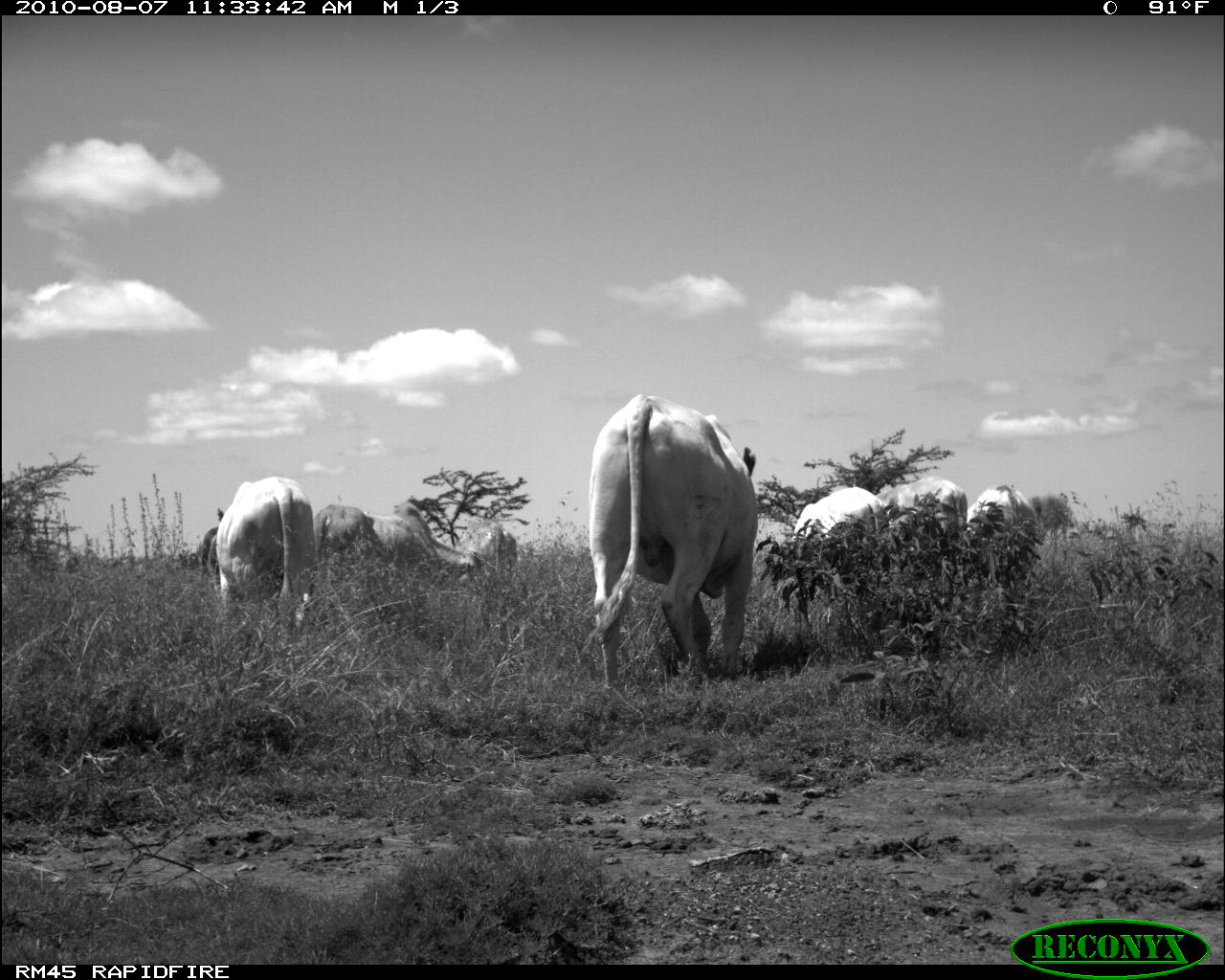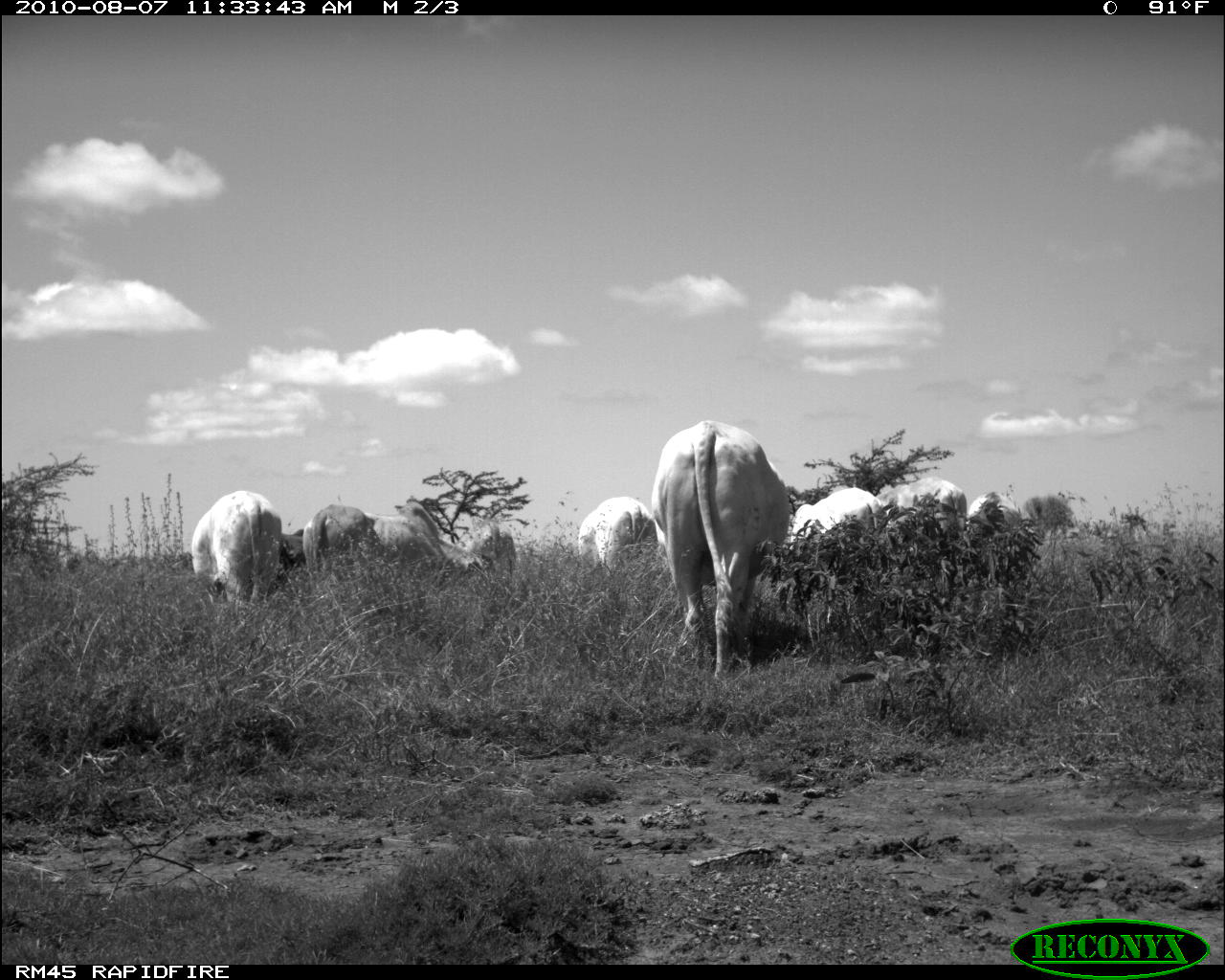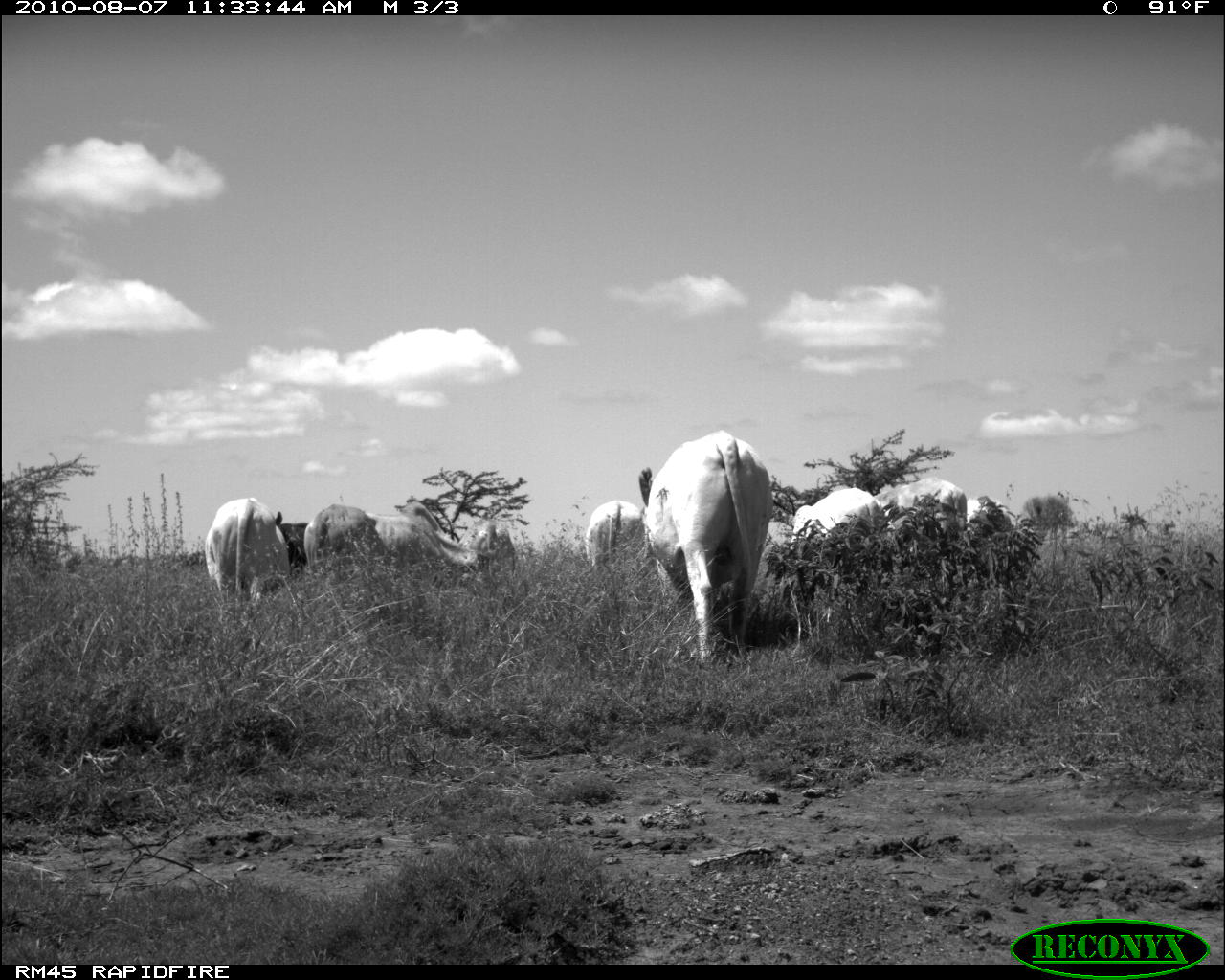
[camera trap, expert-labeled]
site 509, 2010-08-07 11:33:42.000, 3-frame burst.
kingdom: Animalia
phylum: Chordata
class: Mammalia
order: Artiodactyla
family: Bovidae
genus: Bos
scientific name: Bos taurus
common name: domestic cattle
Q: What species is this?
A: Bos taurus (domestic cattle).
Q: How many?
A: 4.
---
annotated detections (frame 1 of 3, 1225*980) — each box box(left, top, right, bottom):
bos taurus: box(587, 392, 758, 687); box(213, 476, 315, 620); box(791, 486, 889, 560); box(876, 477, 967, 543); box(967, 484, 1038, 538); box(453, 516, 517, 573); box(311, 505, 384, 549)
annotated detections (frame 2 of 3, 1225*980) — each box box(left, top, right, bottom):
bos taurus: box(651, 420, 790, 675); box(192, 489, 281, 607); box(364, 500, 483, 573); box(578, 496, 656, 571); box(787, 488, 883, 544); box(875, 477, 966, 533); box(302, 505, 375, 565); box(453, 516, 517, 573); box(968, 491, 1020, 522); box(277, 527, 306, 571)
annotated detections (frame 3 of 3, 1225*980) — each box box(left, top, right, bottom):
bos taurus: box(637, 429, 773, 668); box(204, 497, 281, 604); box(371, 502, 477, 569); box(790, 485, 883, 538); box(302, 503, 375, 565); box(880, 477, 966, 528); box(583, 500, 643, 571); box(453, 516, 514, 569); box(968, 491, 1020, 522)